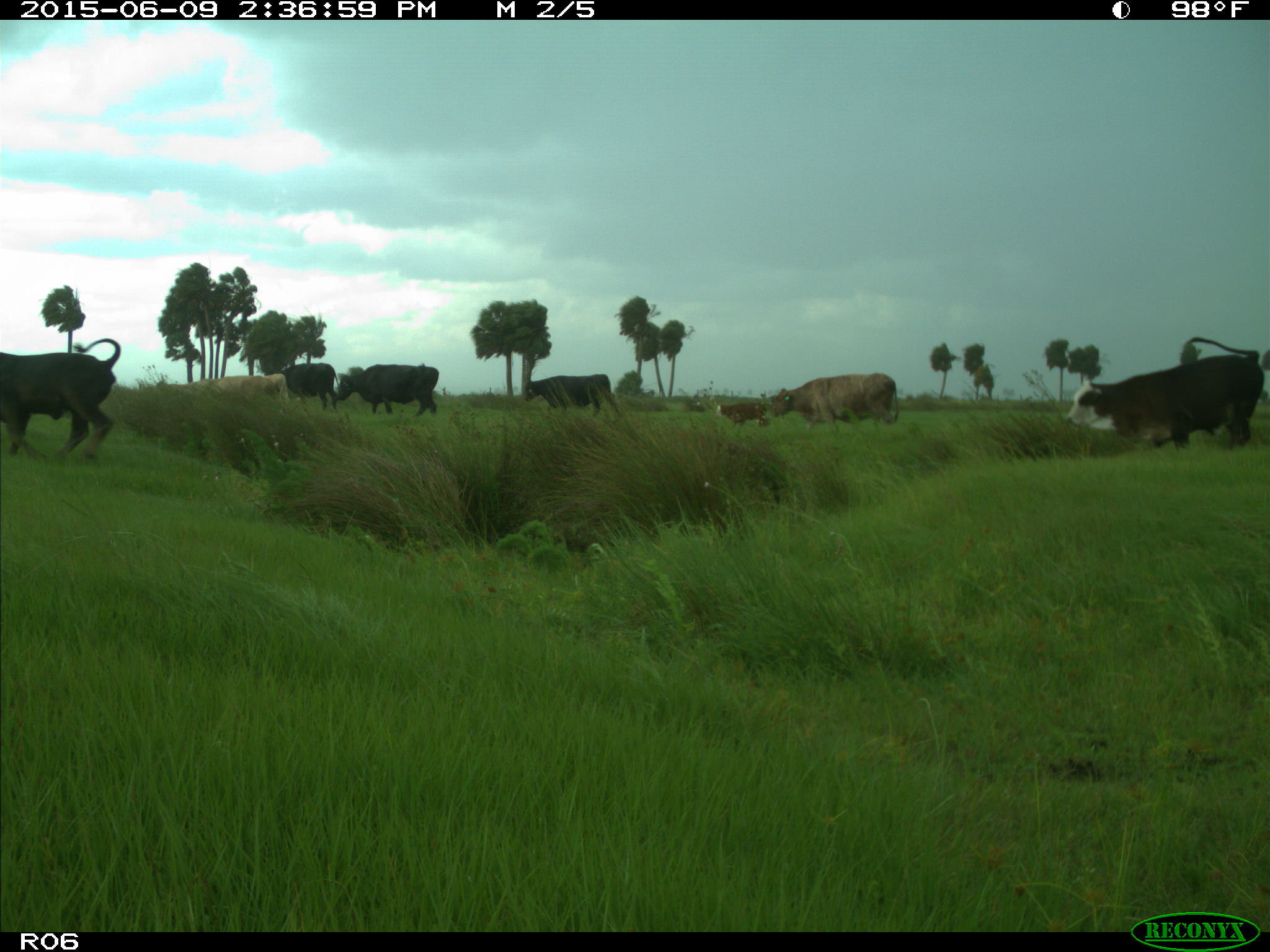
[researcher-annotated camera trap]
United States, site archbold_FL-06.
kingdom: Animalia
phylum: Chordata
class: Mammalia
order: Artiodactyla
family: Bovidae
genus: Bos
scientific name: Bos taurus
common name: domestic cow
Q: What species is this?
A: Bos taurus (domestic cow).